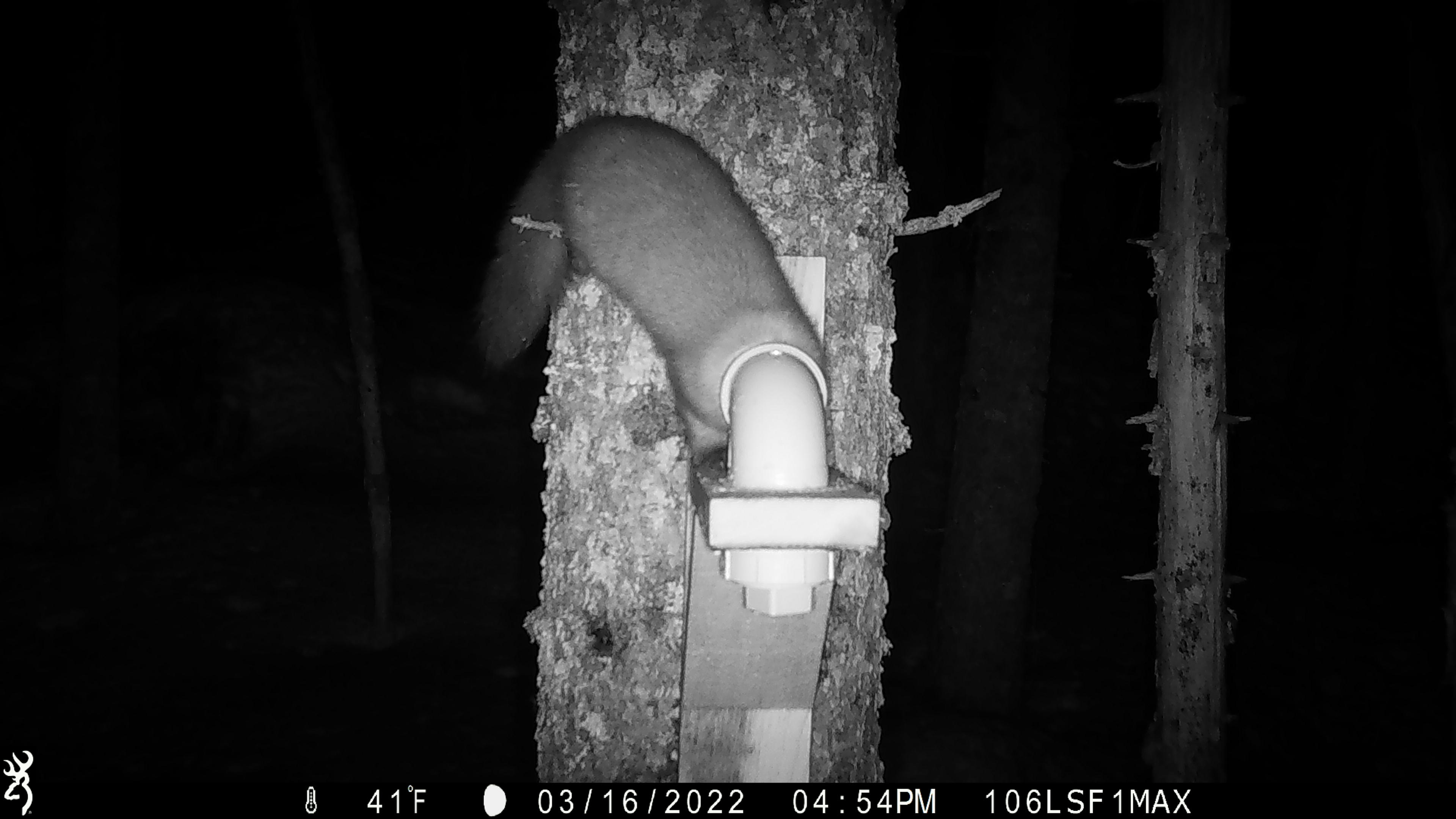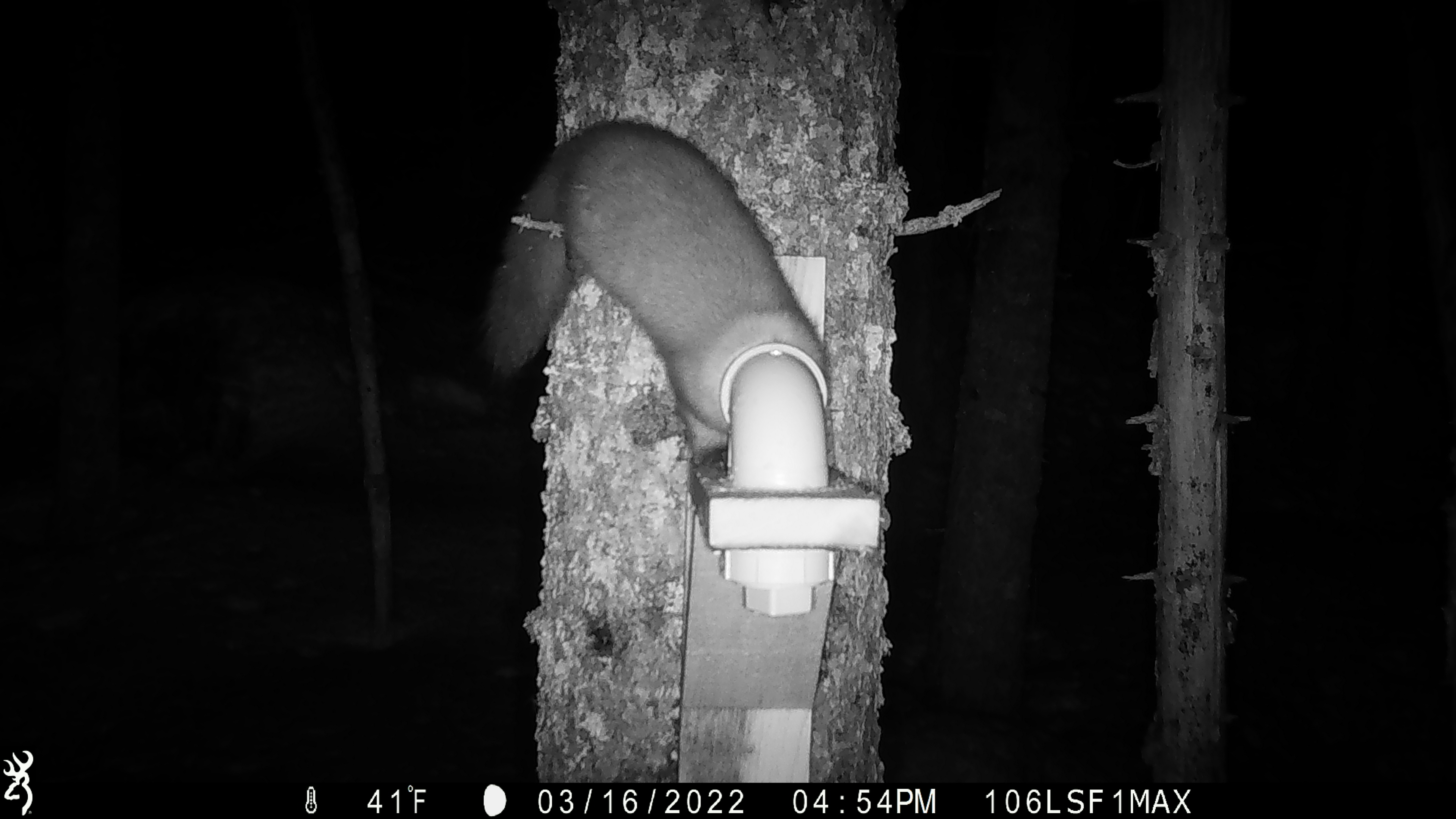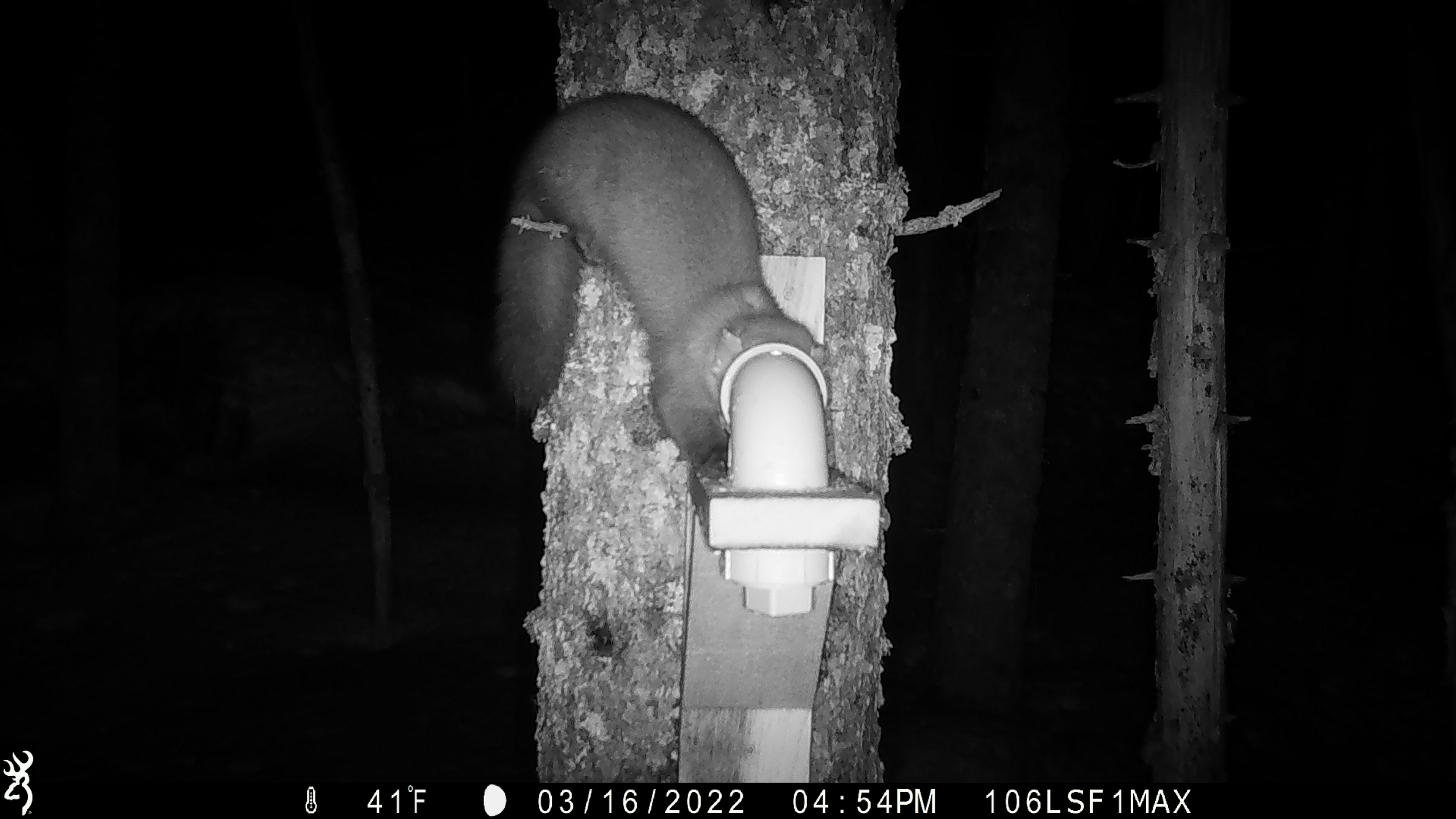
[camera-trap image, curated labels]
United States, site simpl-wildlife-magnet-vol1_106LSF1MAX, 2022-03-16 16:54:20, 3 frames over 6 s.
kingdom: Animalia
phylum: Chordata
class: Mammalia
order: Carnivora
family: Mustelidae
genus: Martes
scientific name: Martes americana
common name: american marten